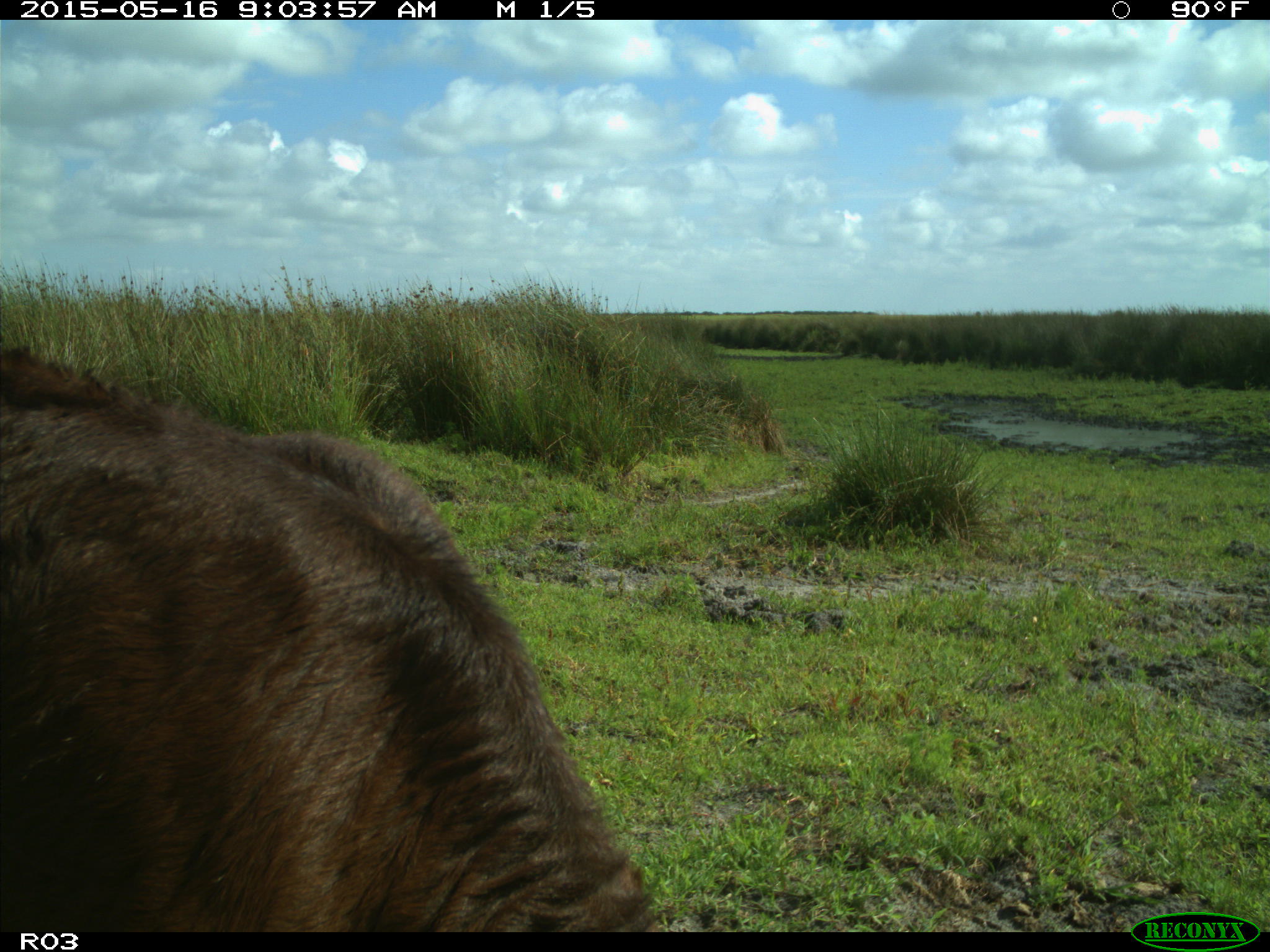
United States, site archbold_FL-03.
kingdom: Animalia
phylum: Chordata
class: Mammalia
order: Artiodactyla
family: Bovidae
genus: Bos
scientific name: Bos taurus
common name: domestic cow